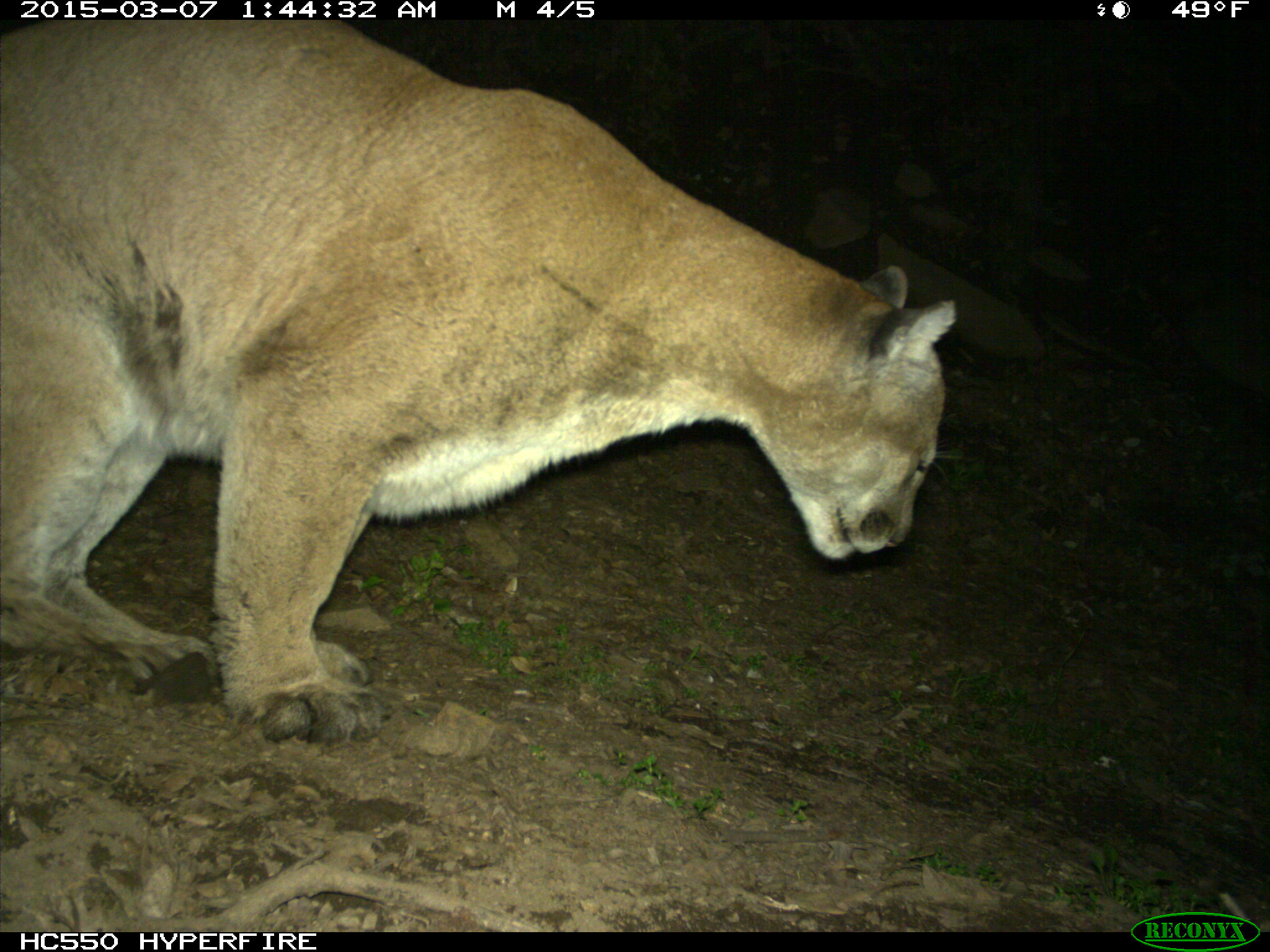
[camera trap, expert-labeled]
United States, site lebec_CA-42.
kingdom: Animalia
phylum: Chordata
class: Mammalia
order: Carnivora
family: Felidae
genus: Puma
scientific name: Puma concolor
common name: mountain lion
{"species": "Puma concolor (mountain lion)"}